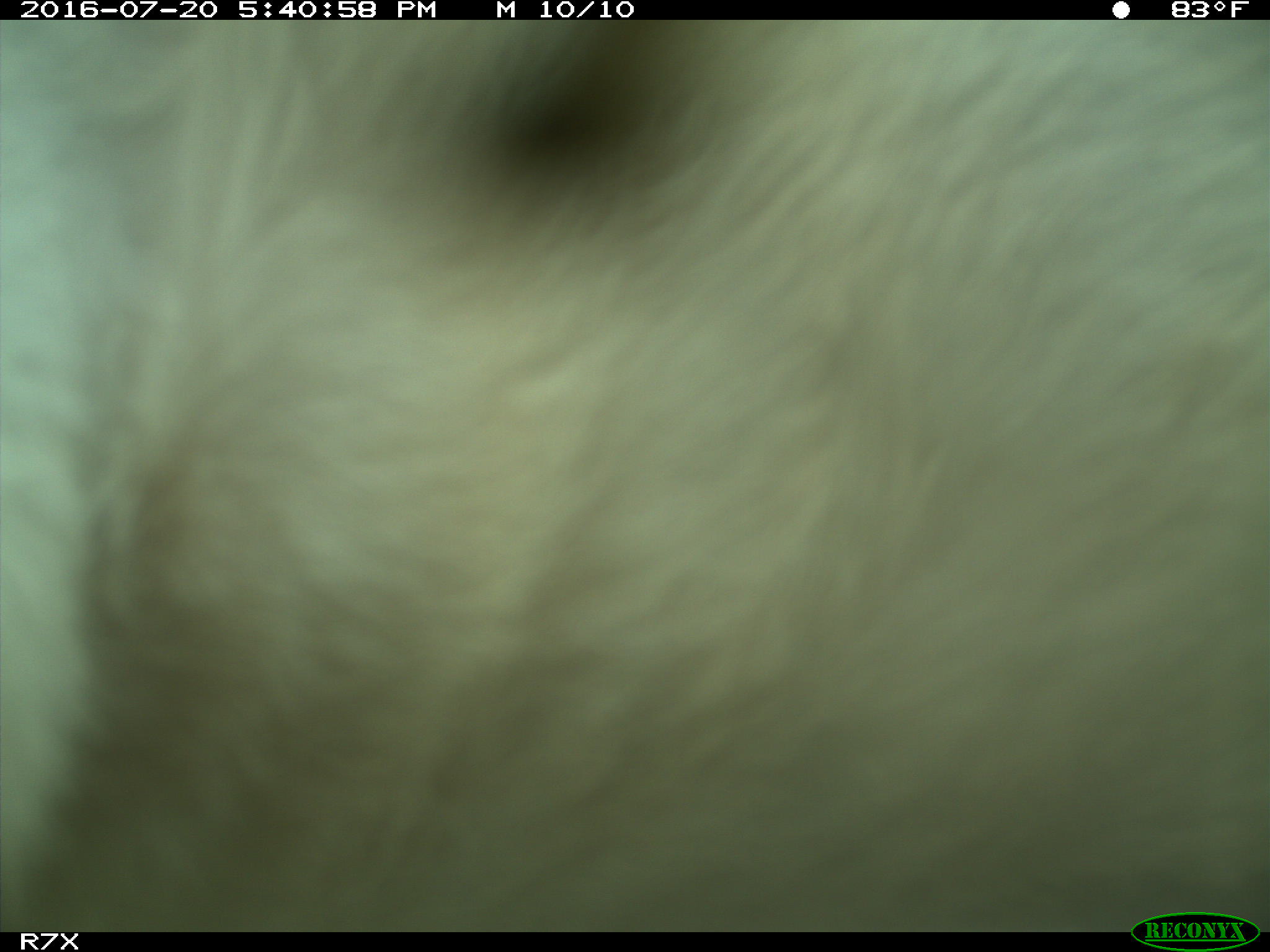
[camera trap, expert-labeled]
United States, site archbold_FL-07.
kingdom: Animalia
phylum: Chordata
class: Mammalia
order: Artiodactyla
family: Bovidae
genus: Bos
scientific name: Bos taurus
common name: domestic cow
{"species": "Bos taurus (domestic cow)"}